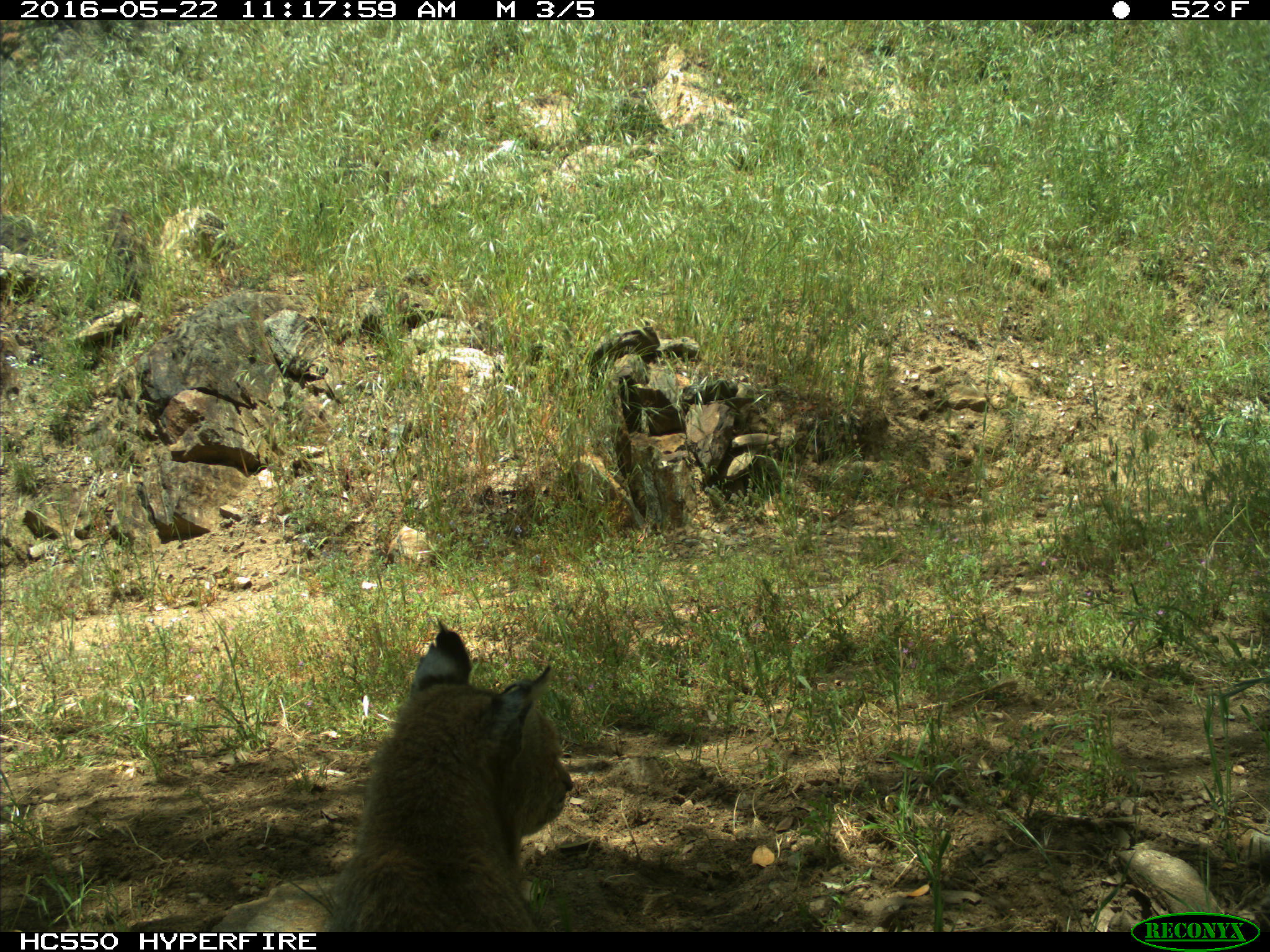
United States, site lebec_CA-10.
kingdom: Animalia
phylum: Chordata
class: Mammalia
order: Carnivora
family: Felidae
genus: Lynx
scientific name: Lynx rufus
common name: bobcat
Lynx rufus (bobcat).